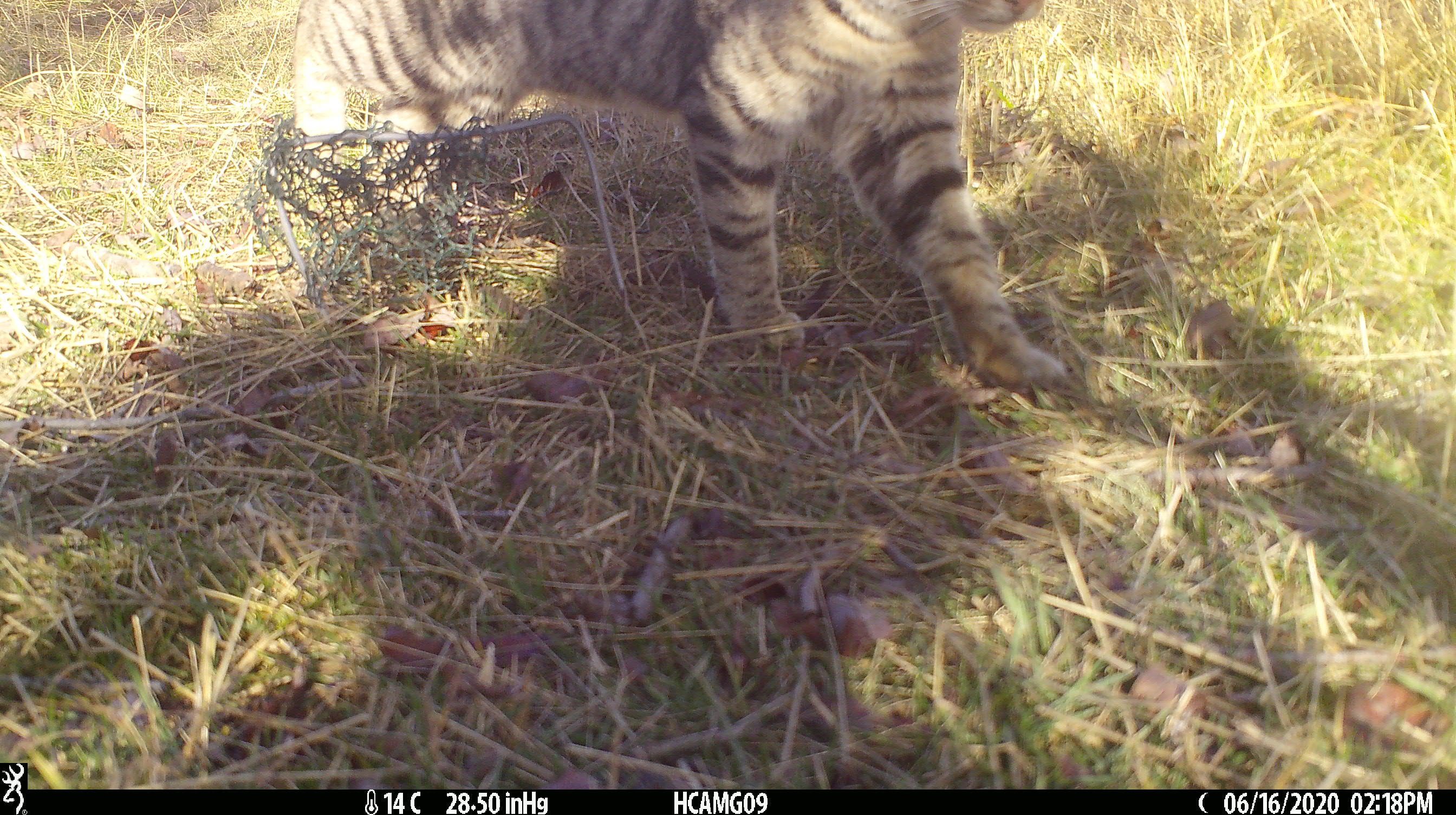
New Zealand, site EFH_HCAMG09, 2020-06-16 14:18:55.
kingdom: Animalia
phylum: Chordata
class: Mammalia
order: Carnivora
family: Felidae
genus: Felis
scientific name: Felis catus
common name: domestic cat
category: cat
Cat (domestic cat) (Felis catus).